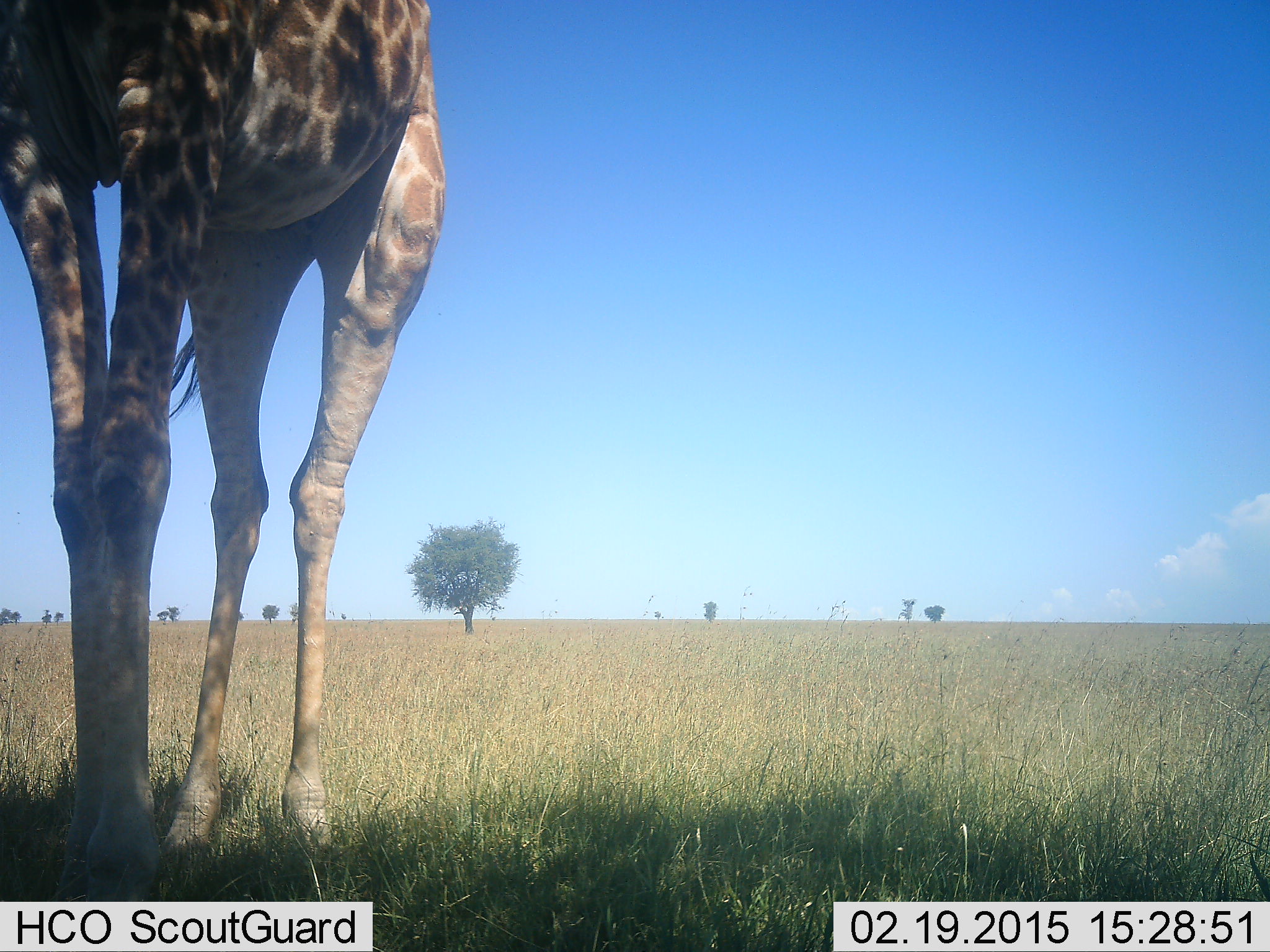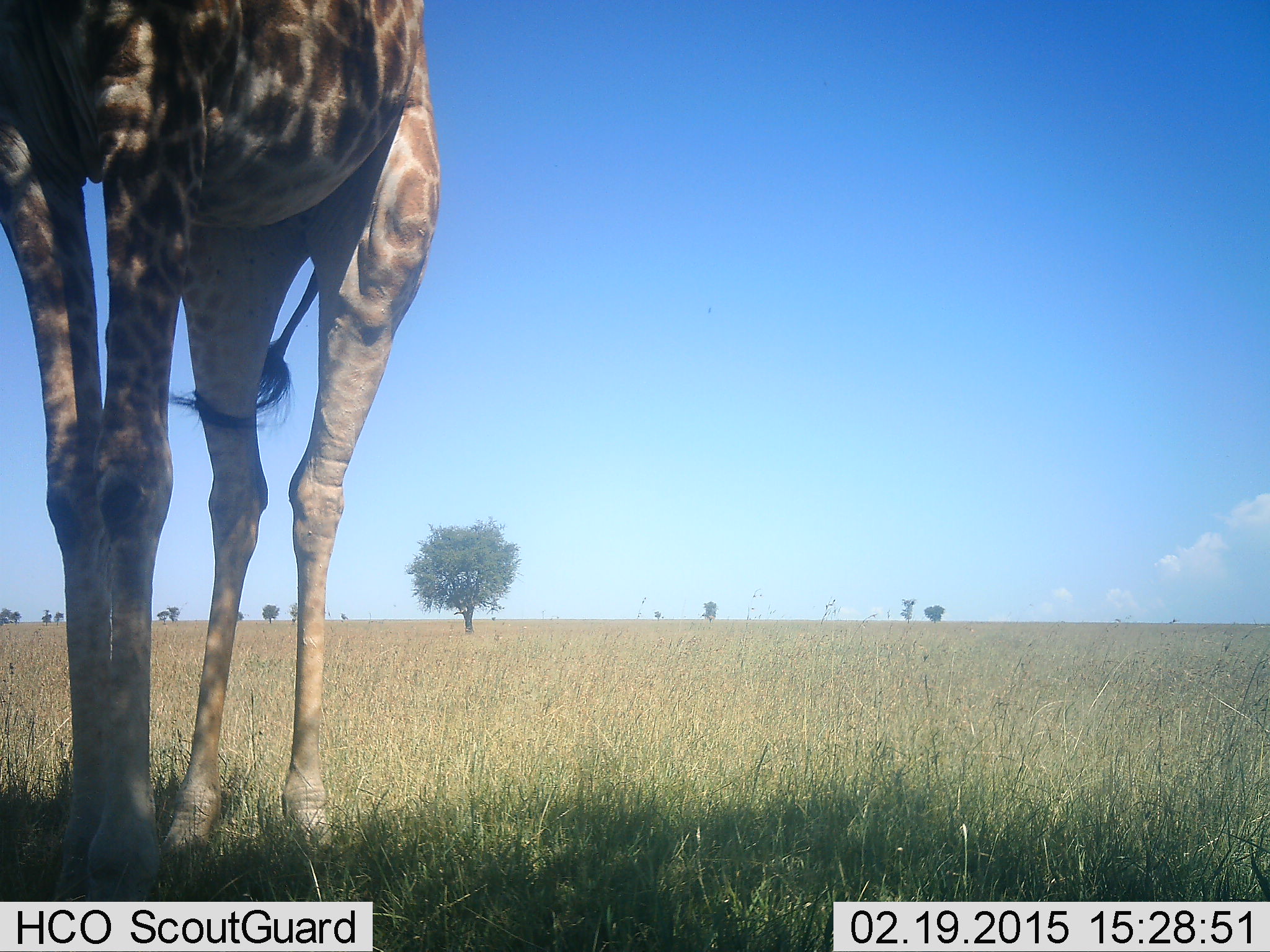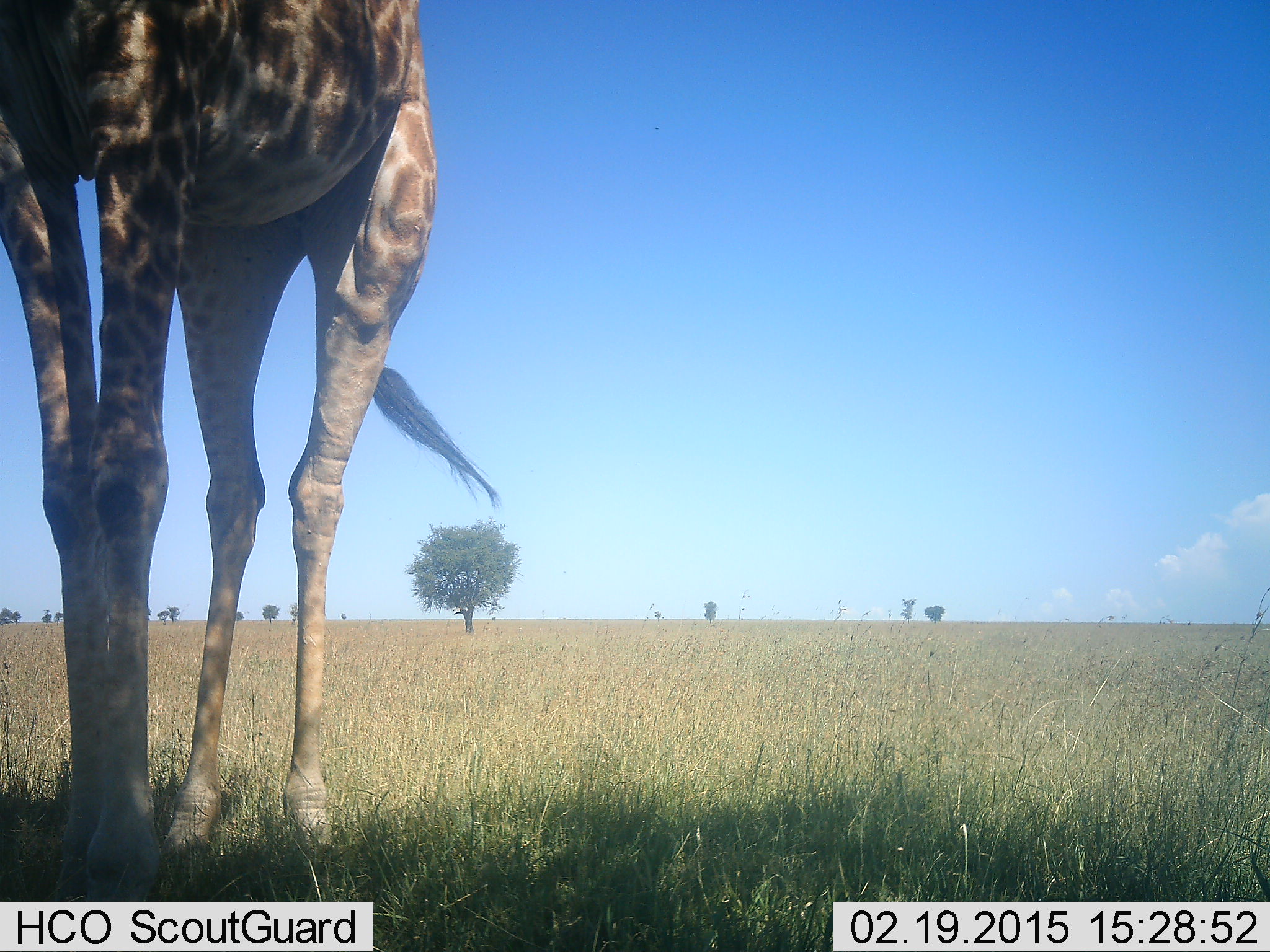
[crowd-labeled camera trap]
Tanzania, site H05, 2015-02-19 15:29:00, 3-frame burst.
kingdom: Animalia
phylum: Chordata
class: Mammalia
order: Artiodactyla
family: Giraffidae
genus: Giraffa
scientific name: Giraffa camelopardalis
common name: giraffe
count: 1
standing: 100%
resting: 0%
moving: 0%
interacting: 0%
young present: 0%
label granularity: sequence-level